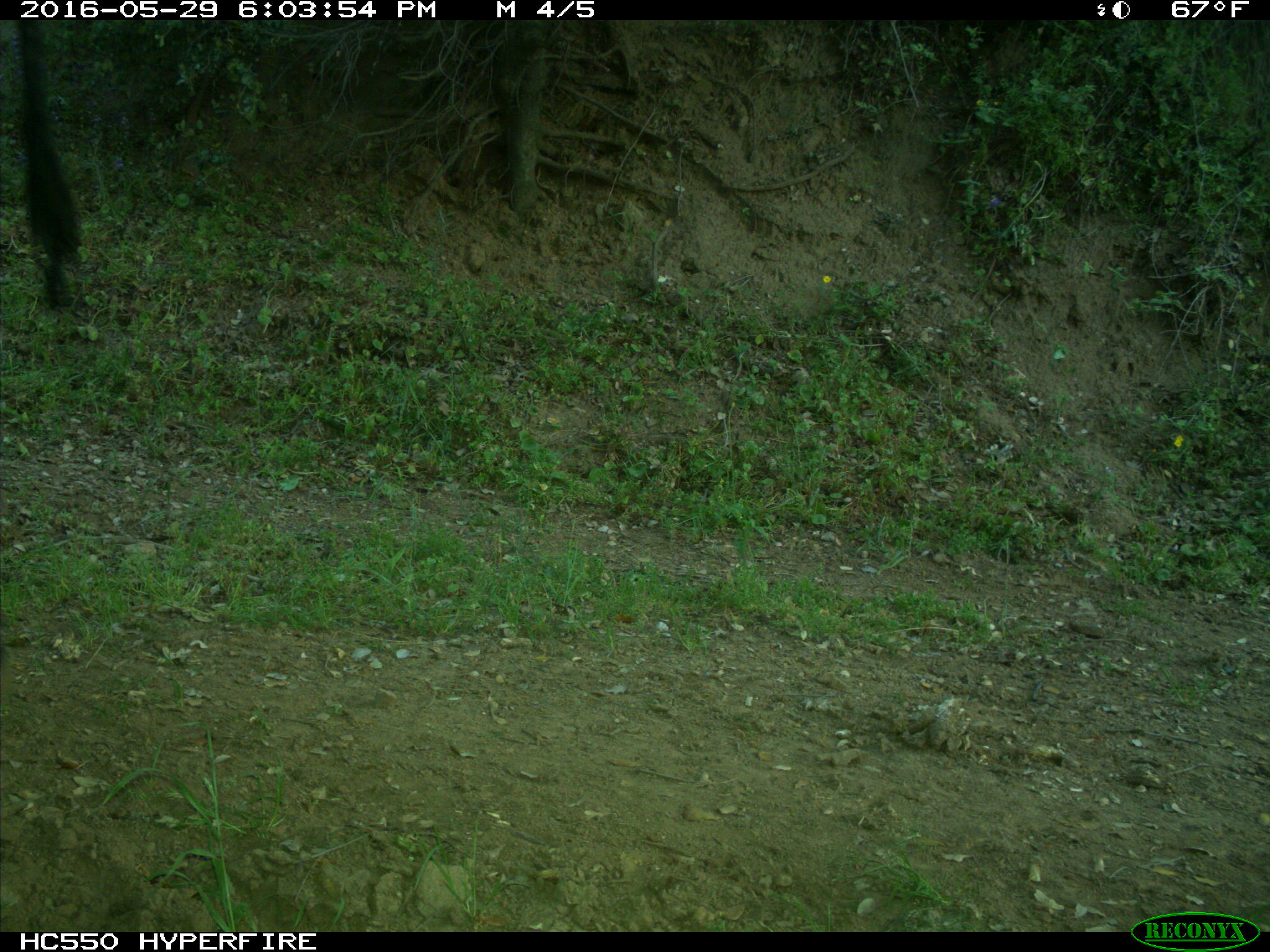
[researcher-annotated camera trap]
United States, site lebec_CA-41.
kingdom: Animalia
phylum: Chordata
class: Mammalia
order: Artiodactyla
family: Bovidae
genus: Bos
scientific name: Bos taurus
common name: domestic cow